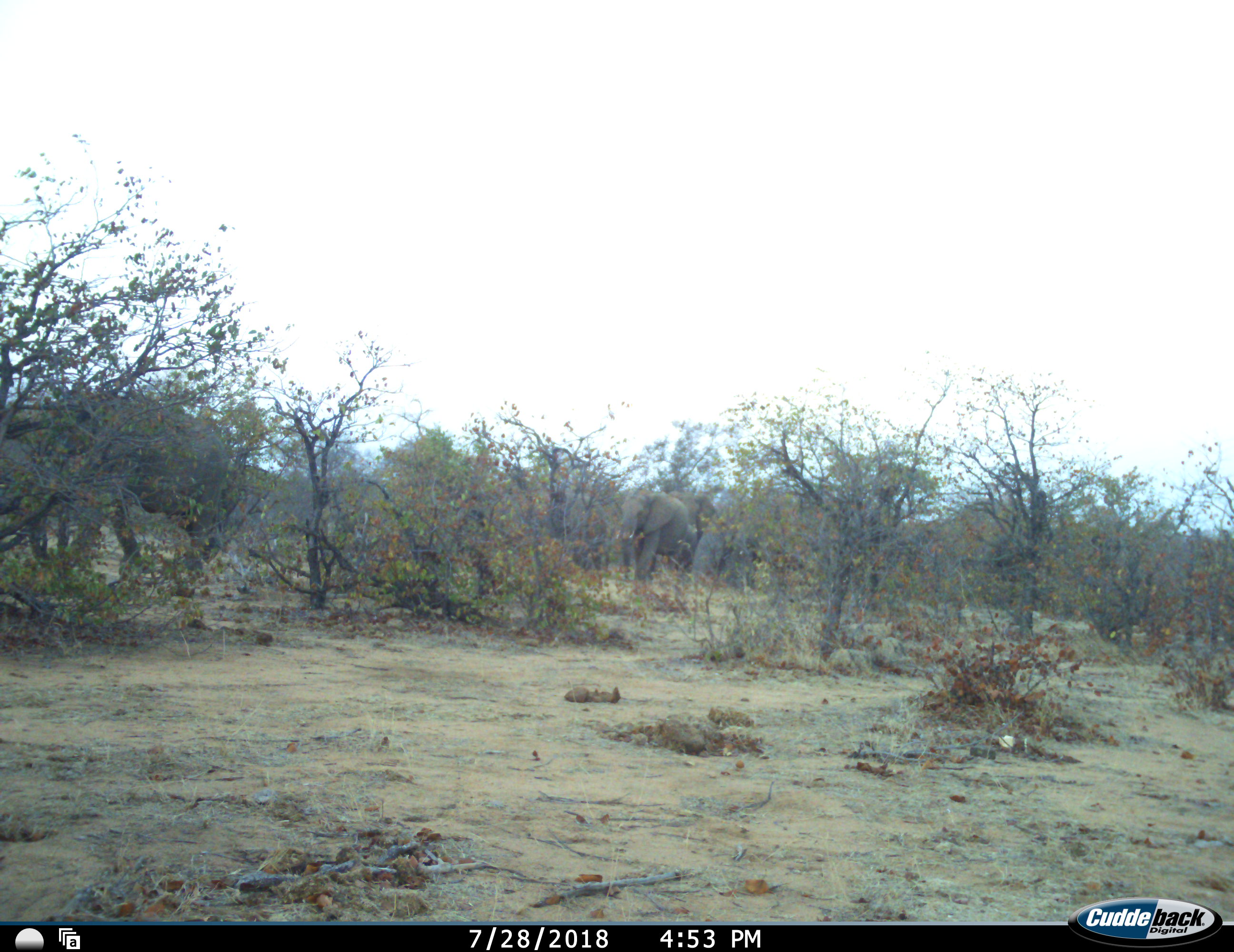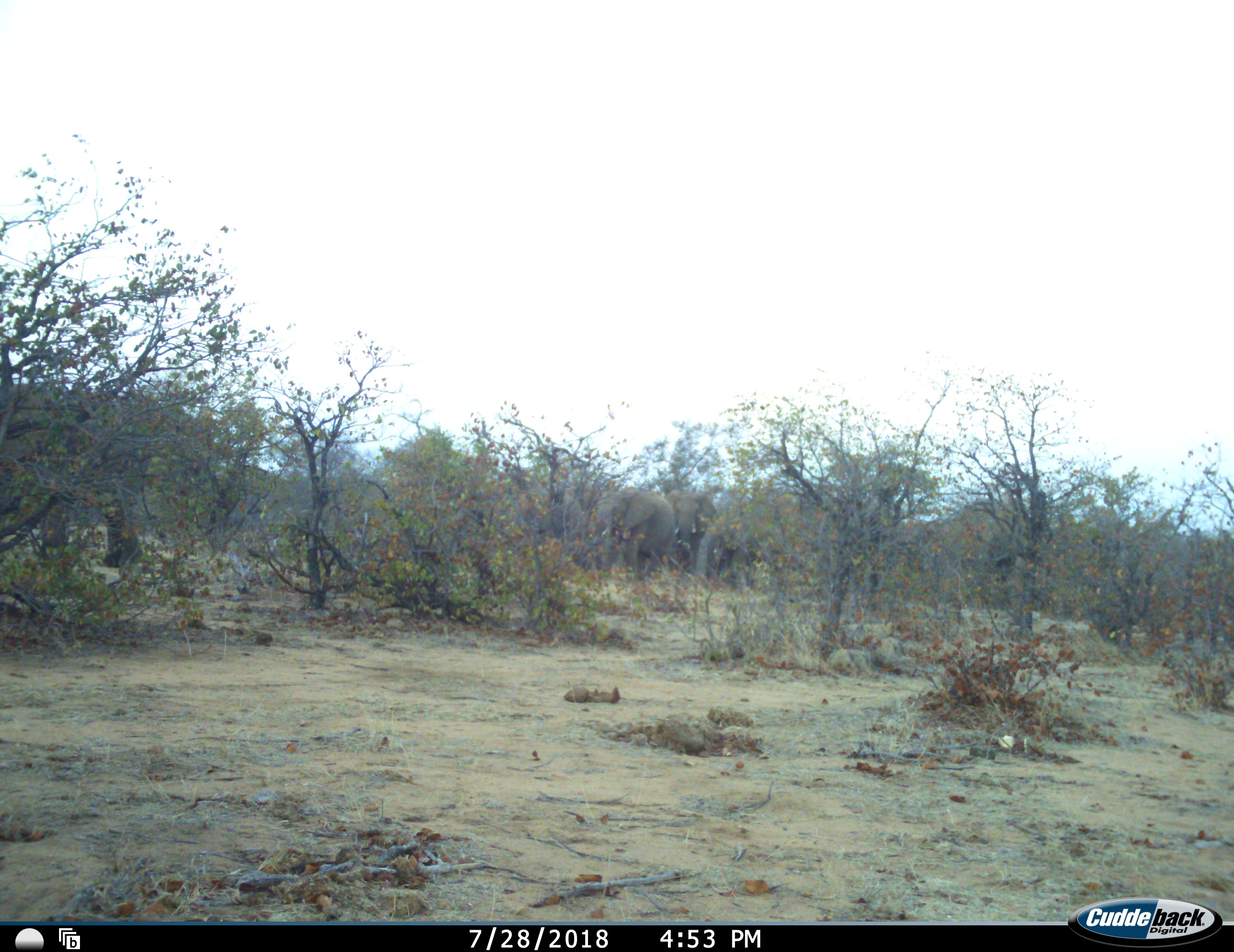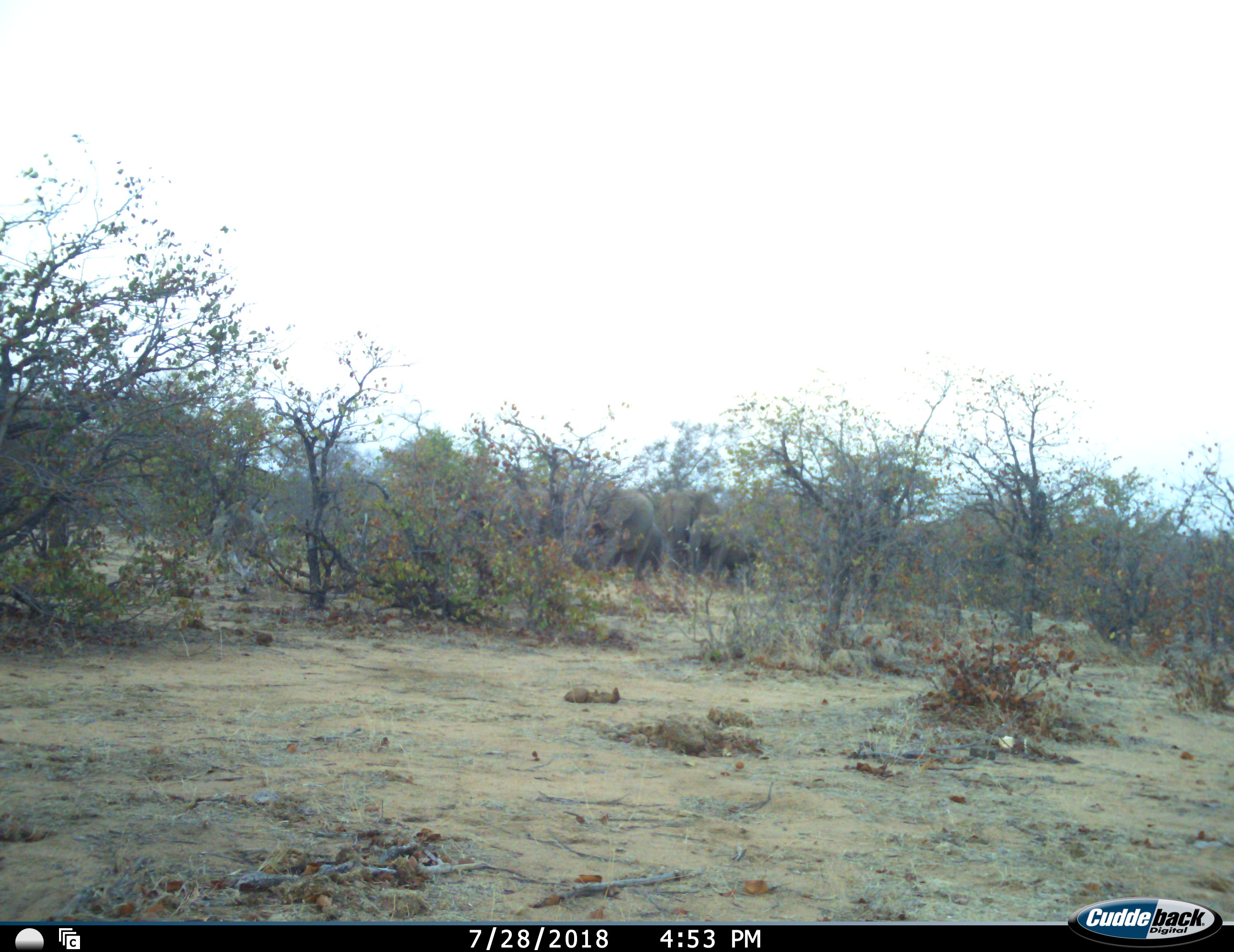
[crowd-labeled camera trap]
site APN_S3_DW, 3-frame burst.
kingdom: Animalia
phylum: Chordata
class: Mammalia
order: Proboscidea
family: Elephantidae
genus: Loxodonta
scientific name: Loxodonta africana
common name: african bush elephant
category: elephant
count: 6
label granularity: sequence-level